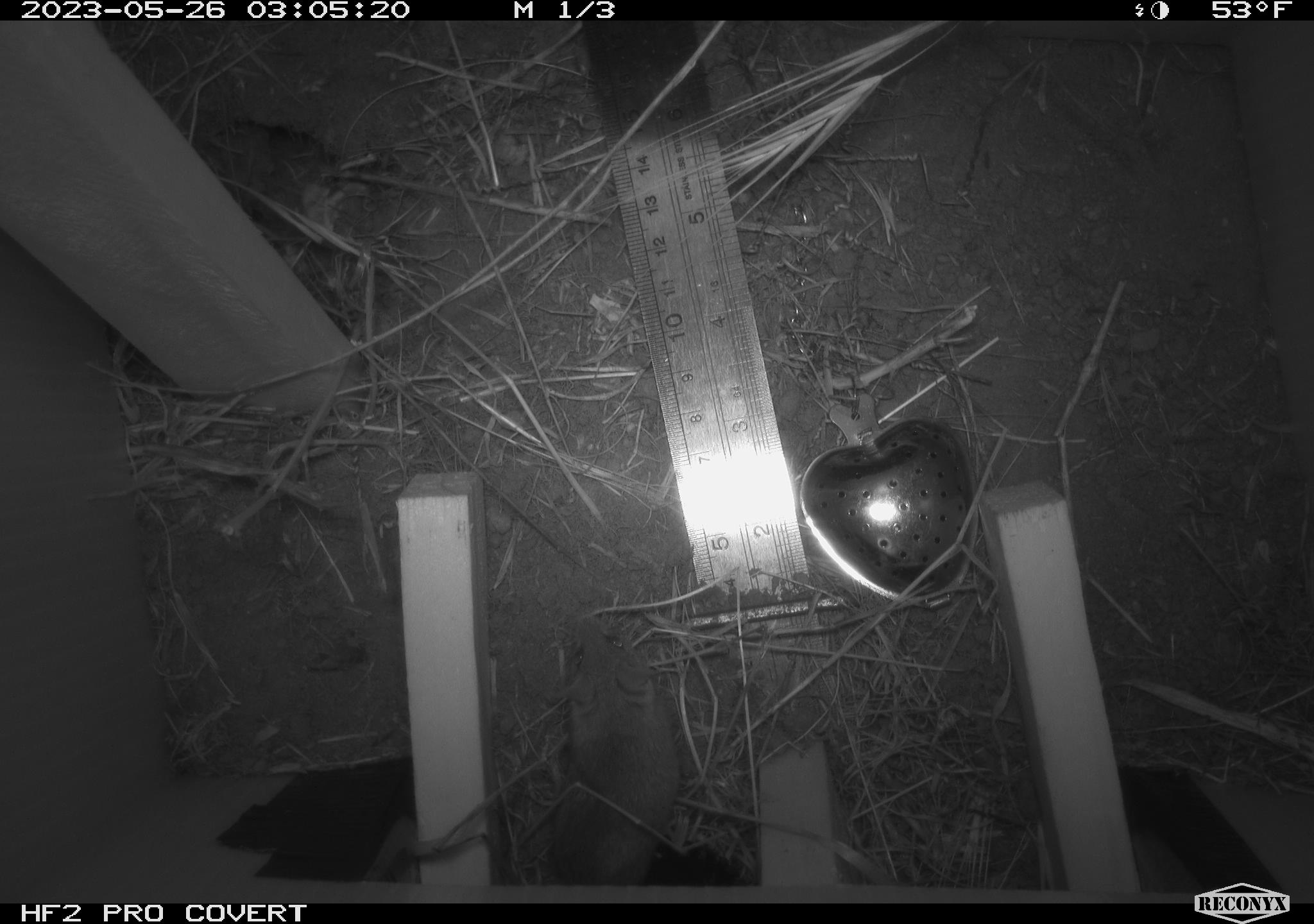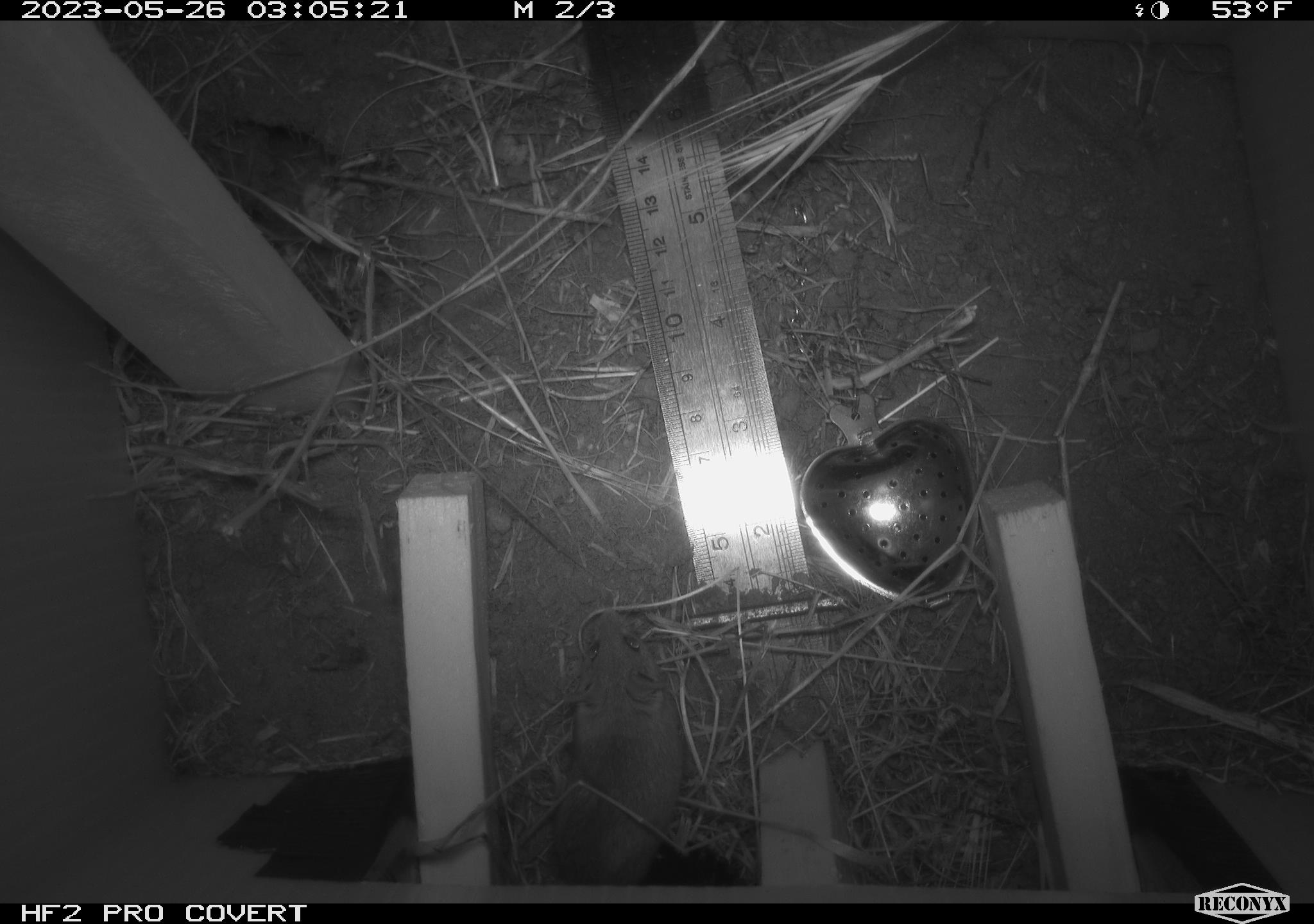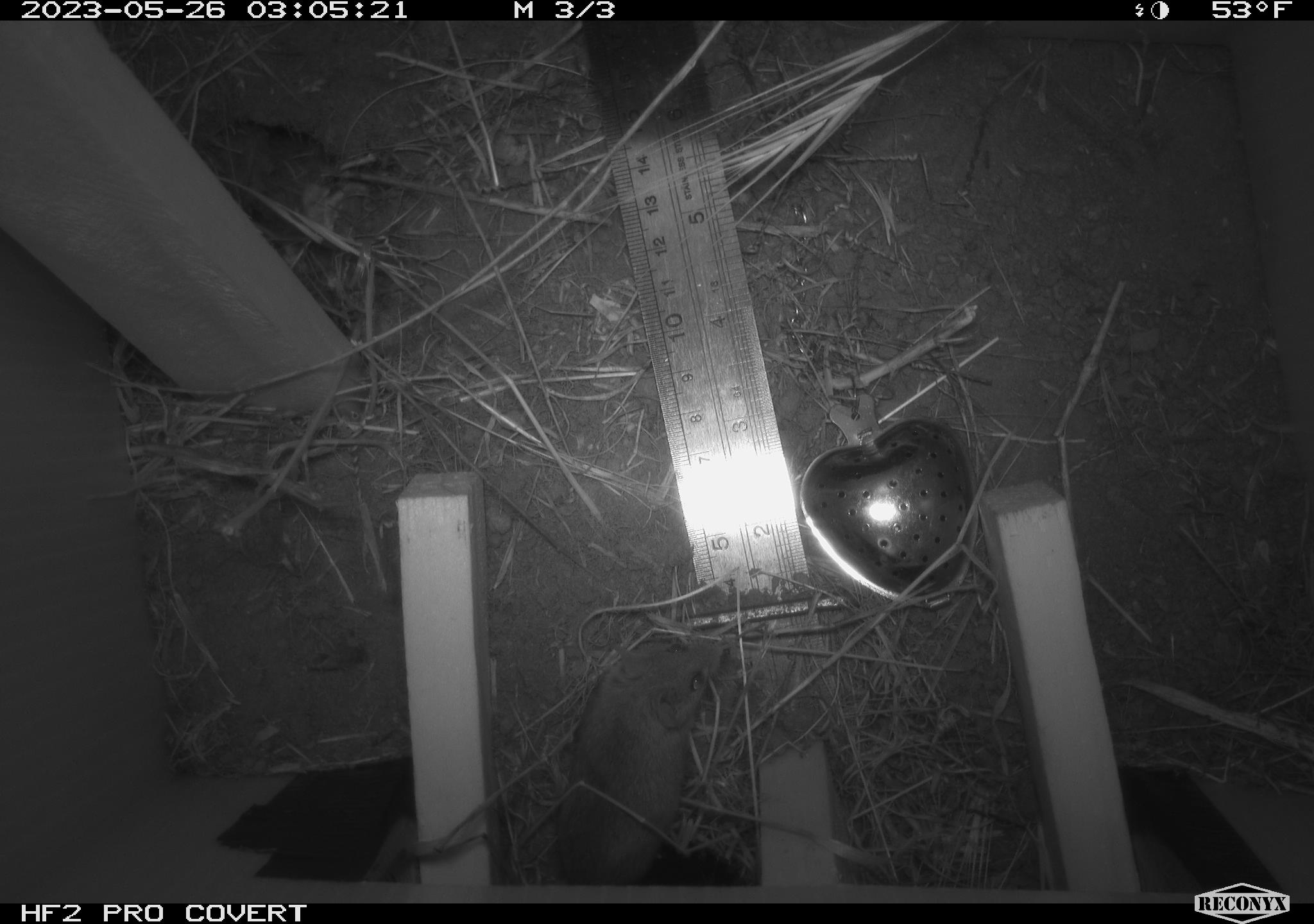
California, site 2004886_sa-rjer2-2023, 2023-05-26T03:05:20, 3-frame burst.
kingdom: Animalia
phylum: Chordata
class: Mammalia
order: Rodentia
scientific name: Rodentia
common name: mouse species